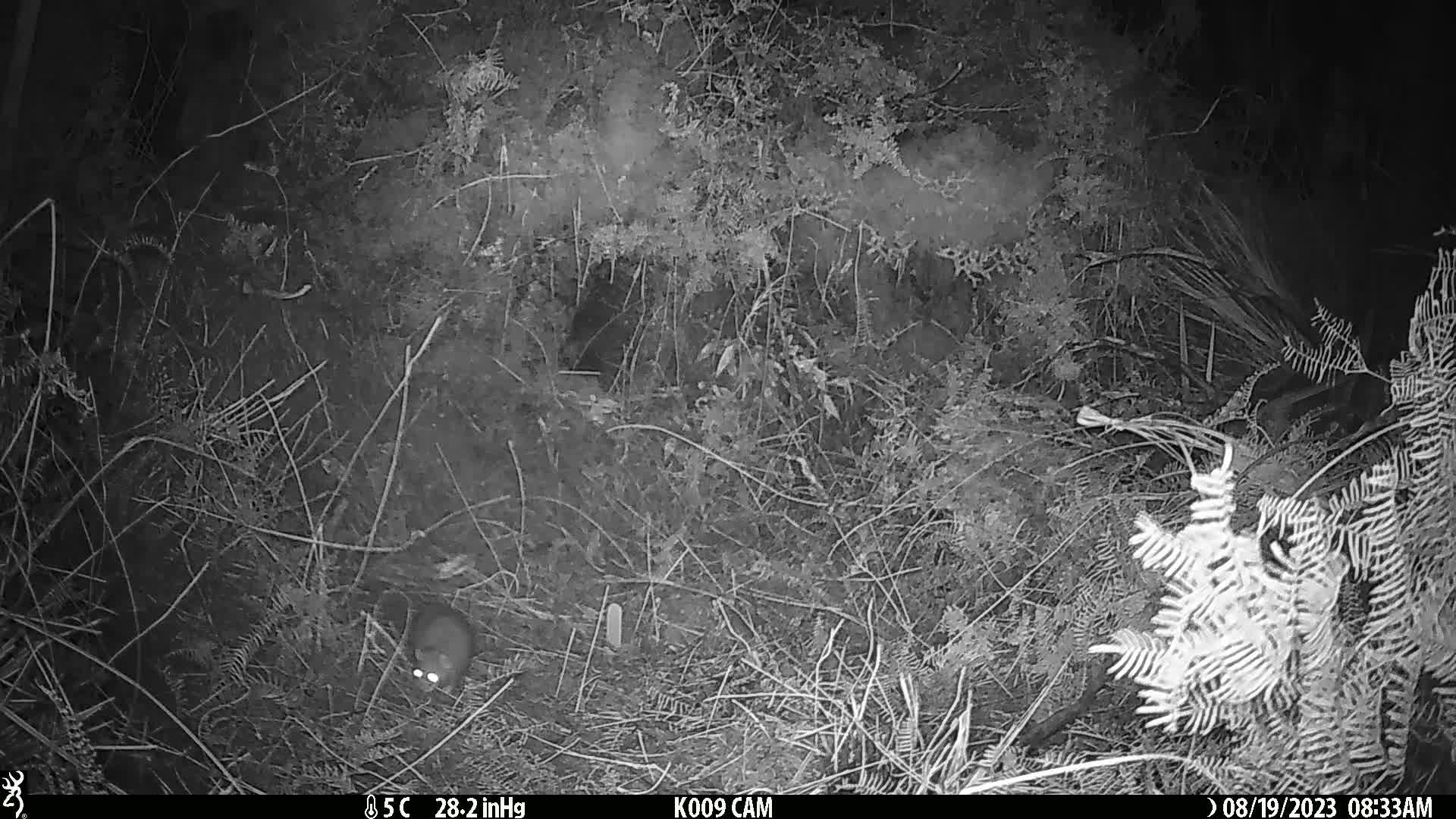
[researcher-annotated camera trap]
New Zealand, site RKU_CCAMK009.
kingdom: Animalia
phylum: Chordata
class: Mammalia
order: Rodentia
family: Muridae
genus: Rattus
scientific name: Rattus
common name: rat